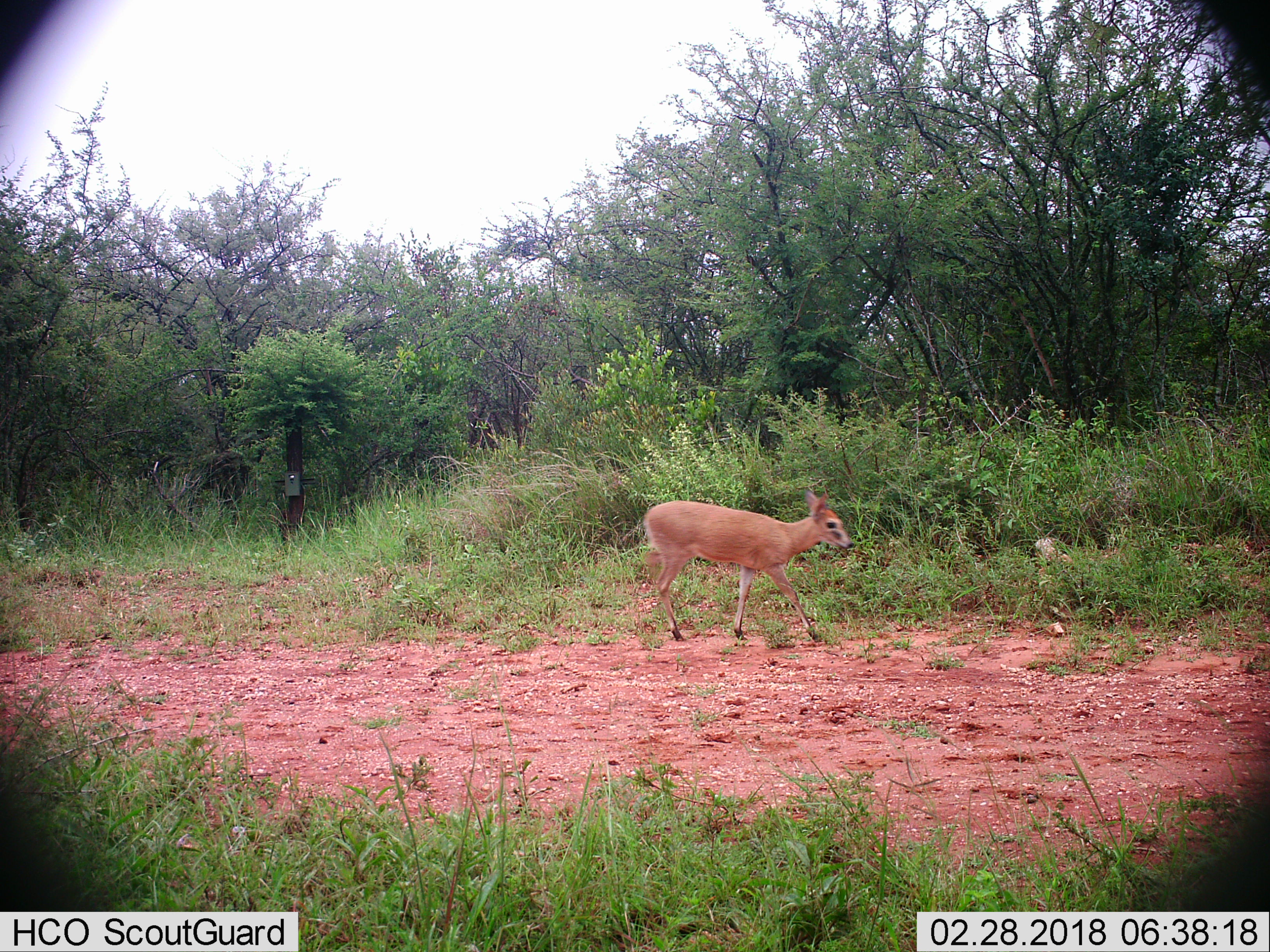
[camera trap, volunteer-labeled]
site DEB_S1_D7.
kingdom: Animalia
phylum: Chordata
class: Mammalia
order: Artiodactyla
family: Bovidae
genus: Sylvicapra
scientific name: Sylvicapra grimmia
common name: common duiker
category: duikercommongrey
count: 1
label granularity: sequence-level